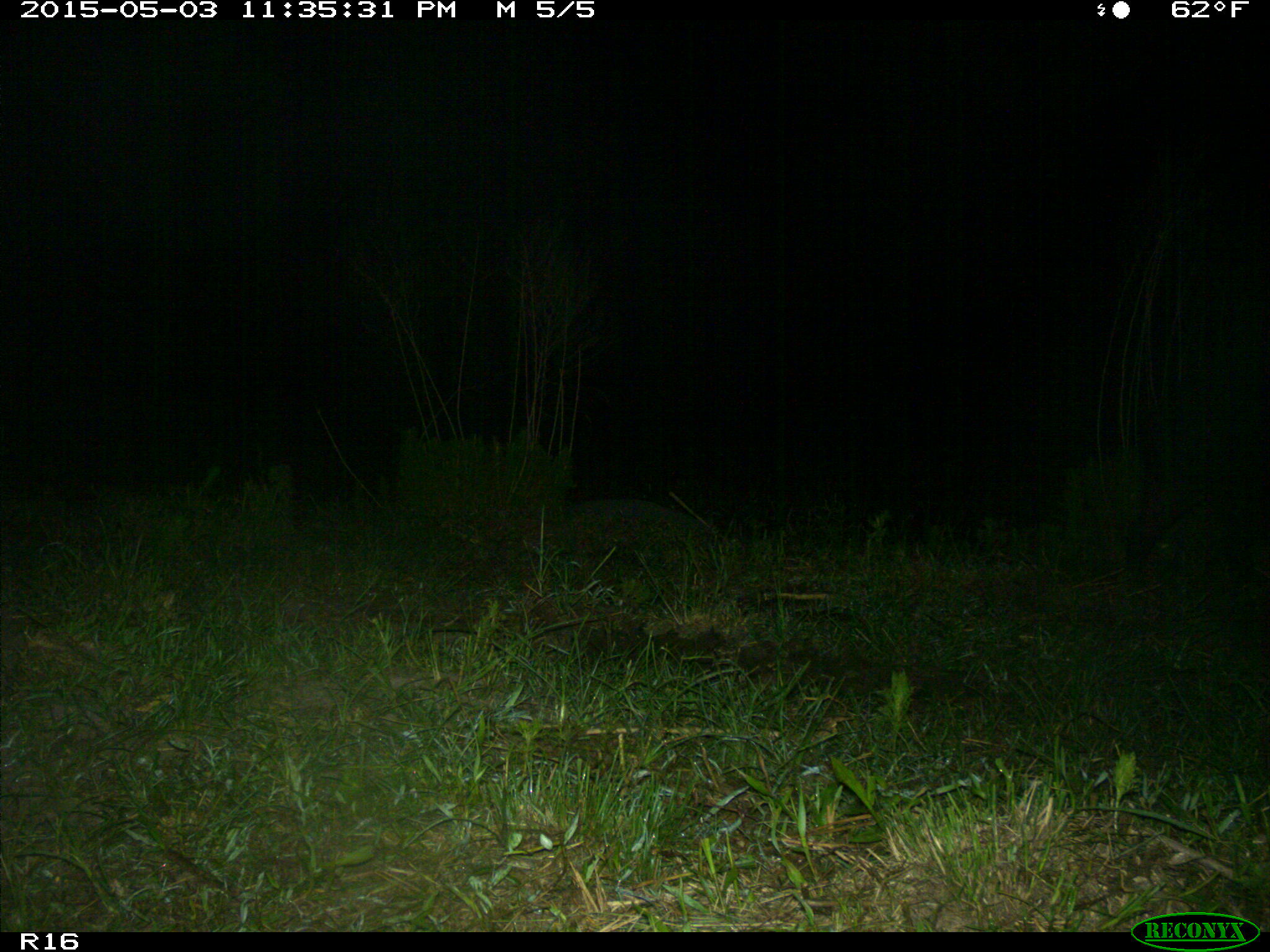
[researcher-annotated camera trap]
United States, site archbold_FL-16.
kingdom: Animalia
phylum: Chordata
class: Mammalia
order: Artiodactyla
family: Suidae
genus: Sus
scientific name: Sus scrofa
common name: wild boar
Sus scrofa (wild boar).